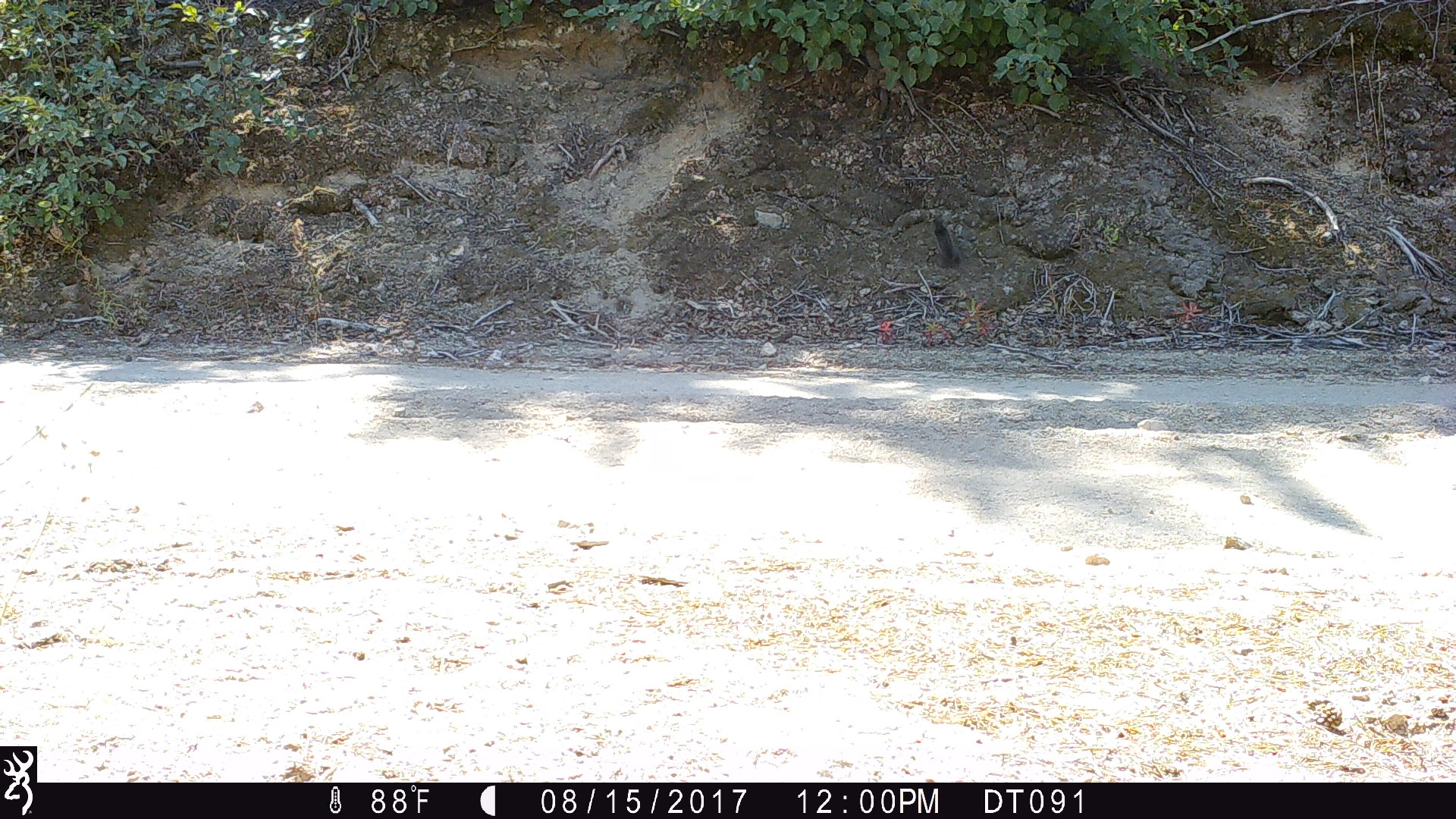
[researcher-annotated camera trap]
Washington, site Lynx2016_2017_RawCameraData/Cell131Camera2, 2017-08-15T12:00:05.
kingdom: Animalia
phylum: Chordata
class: Mammalia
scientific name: Mammalia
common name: small mammal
Small mammal (Mammalia). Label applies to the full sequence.